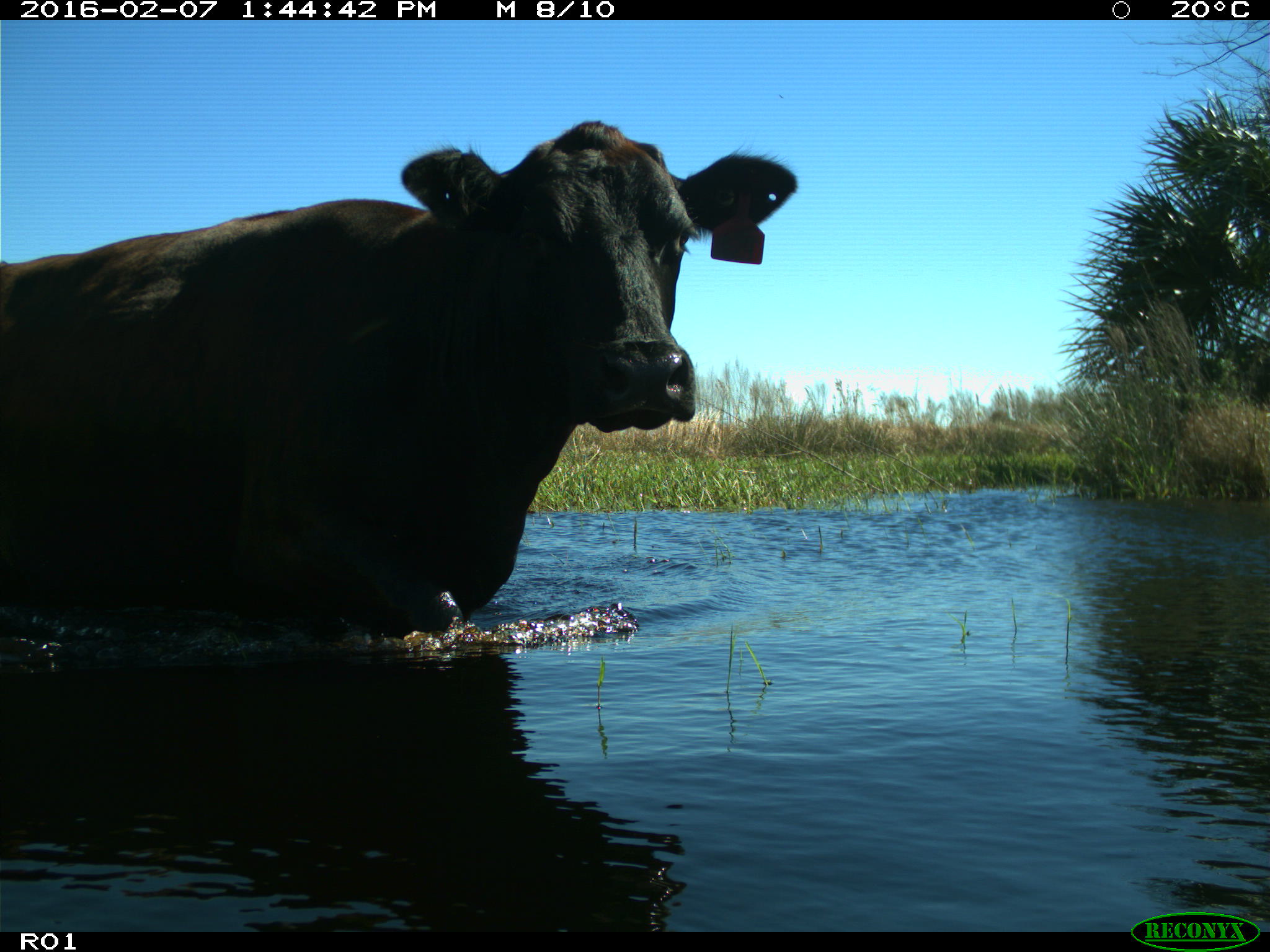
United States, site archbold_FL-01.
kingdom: Animalia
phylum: Chordata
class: Mammalia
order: Artiodactyla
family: Bovidae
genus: Bos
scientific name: Bos taurus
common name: domestic cow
Bos taurus (domestic cow).